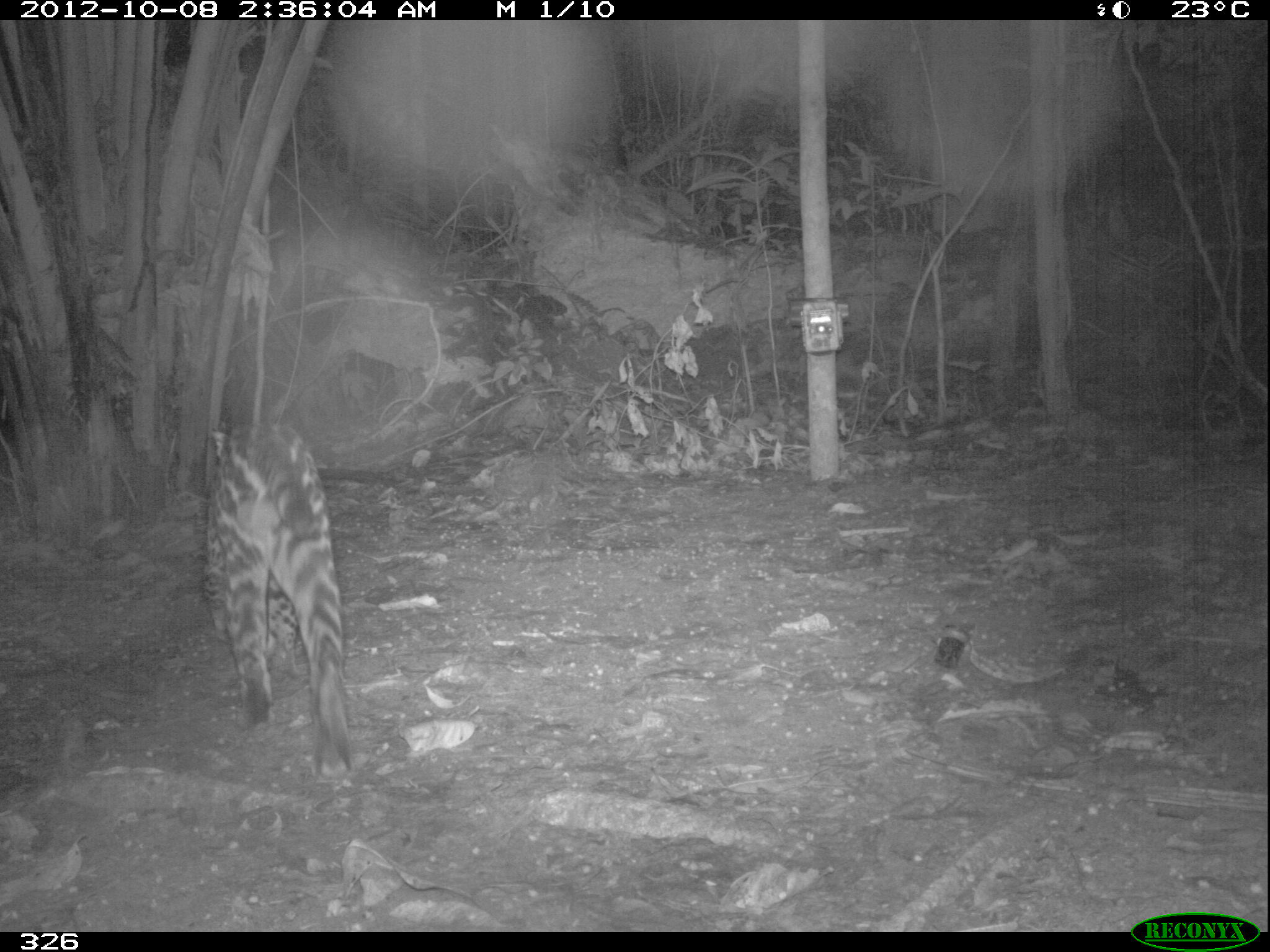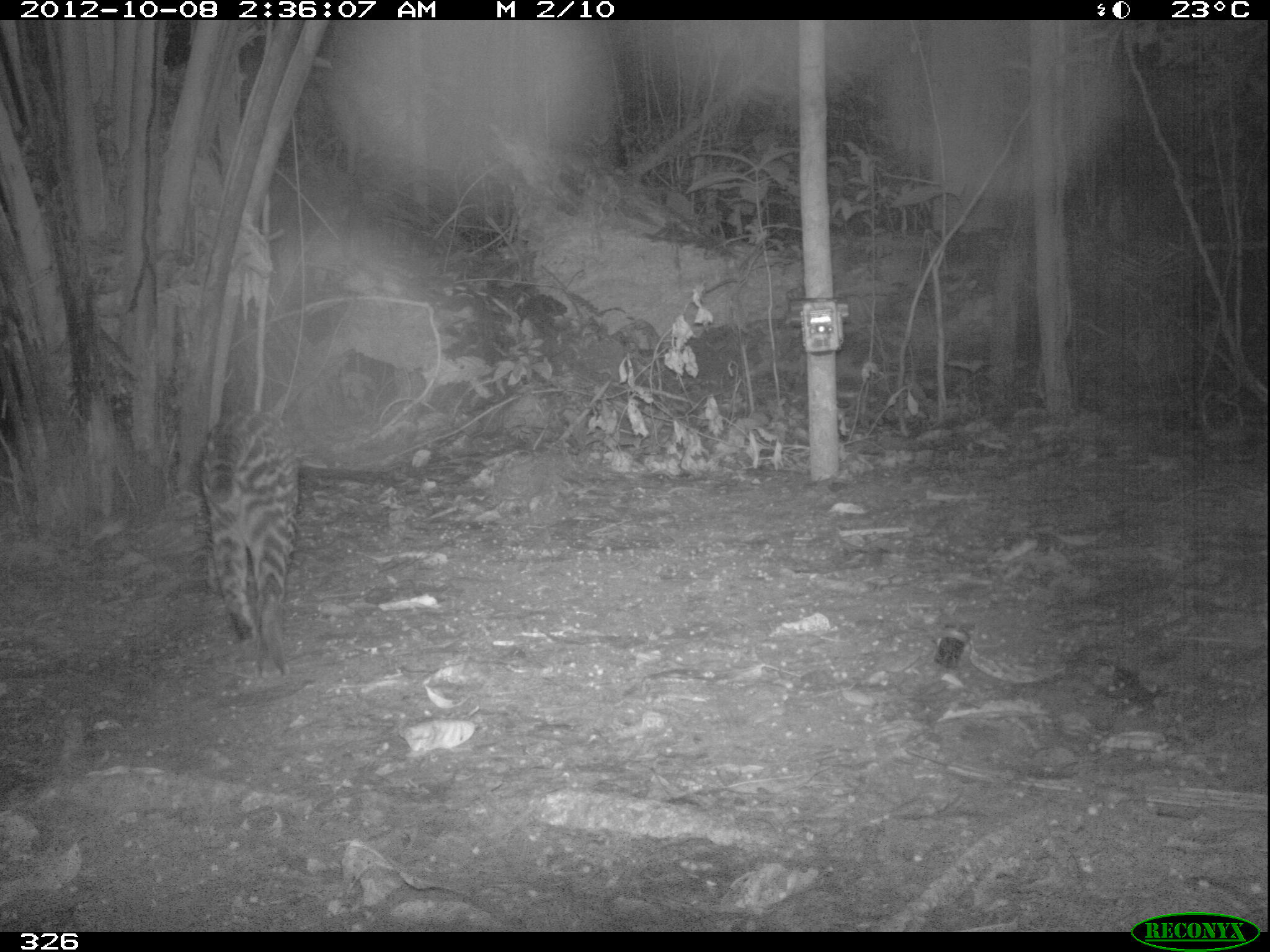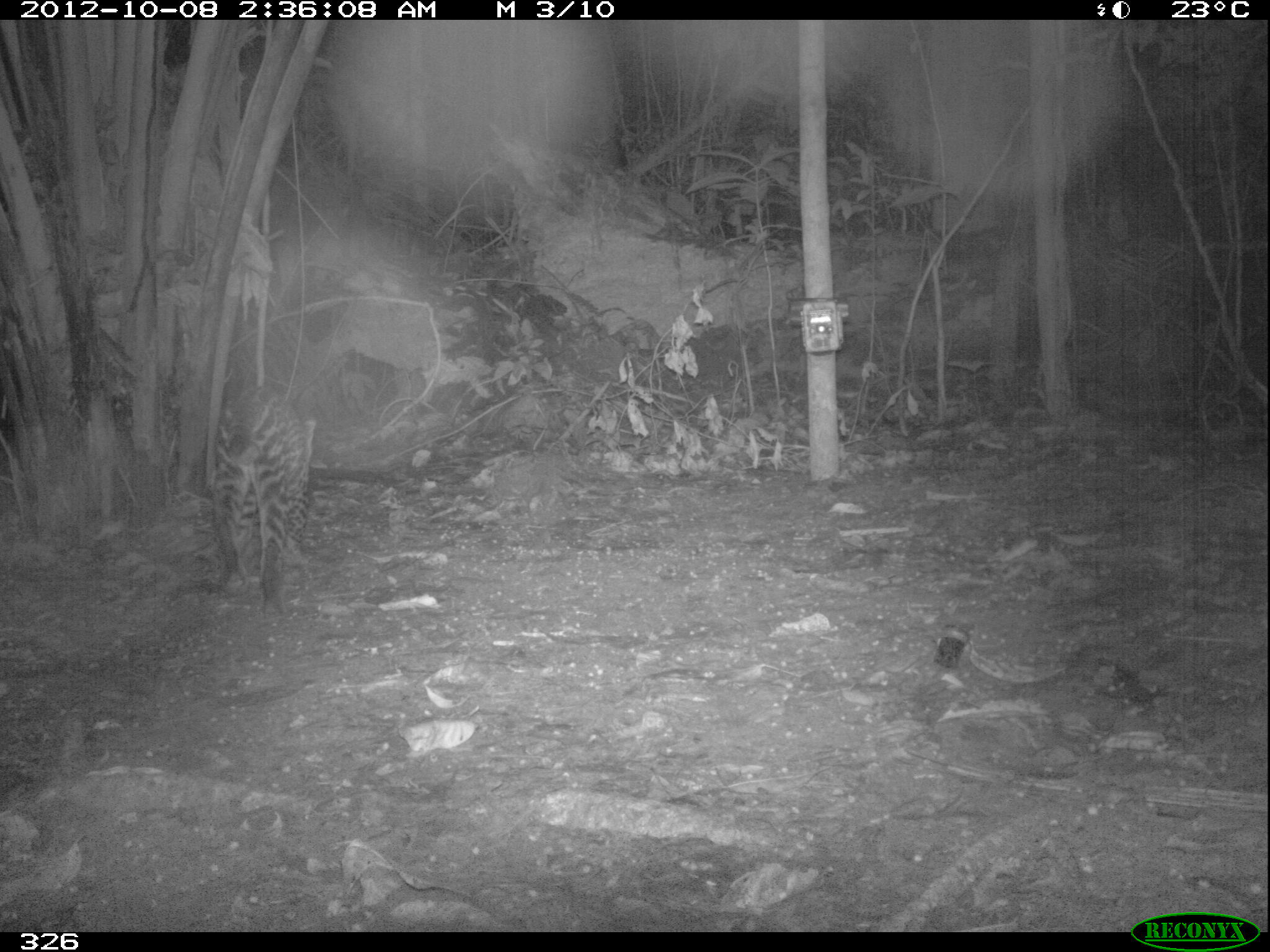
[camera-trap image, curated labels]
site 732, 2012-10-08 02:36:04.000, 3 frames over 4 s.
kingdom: Animalia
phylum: Chordata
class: Mammalia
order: Carnivora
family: Felidae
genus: Leopardus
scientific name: Leopardus pardalis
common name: ocelot